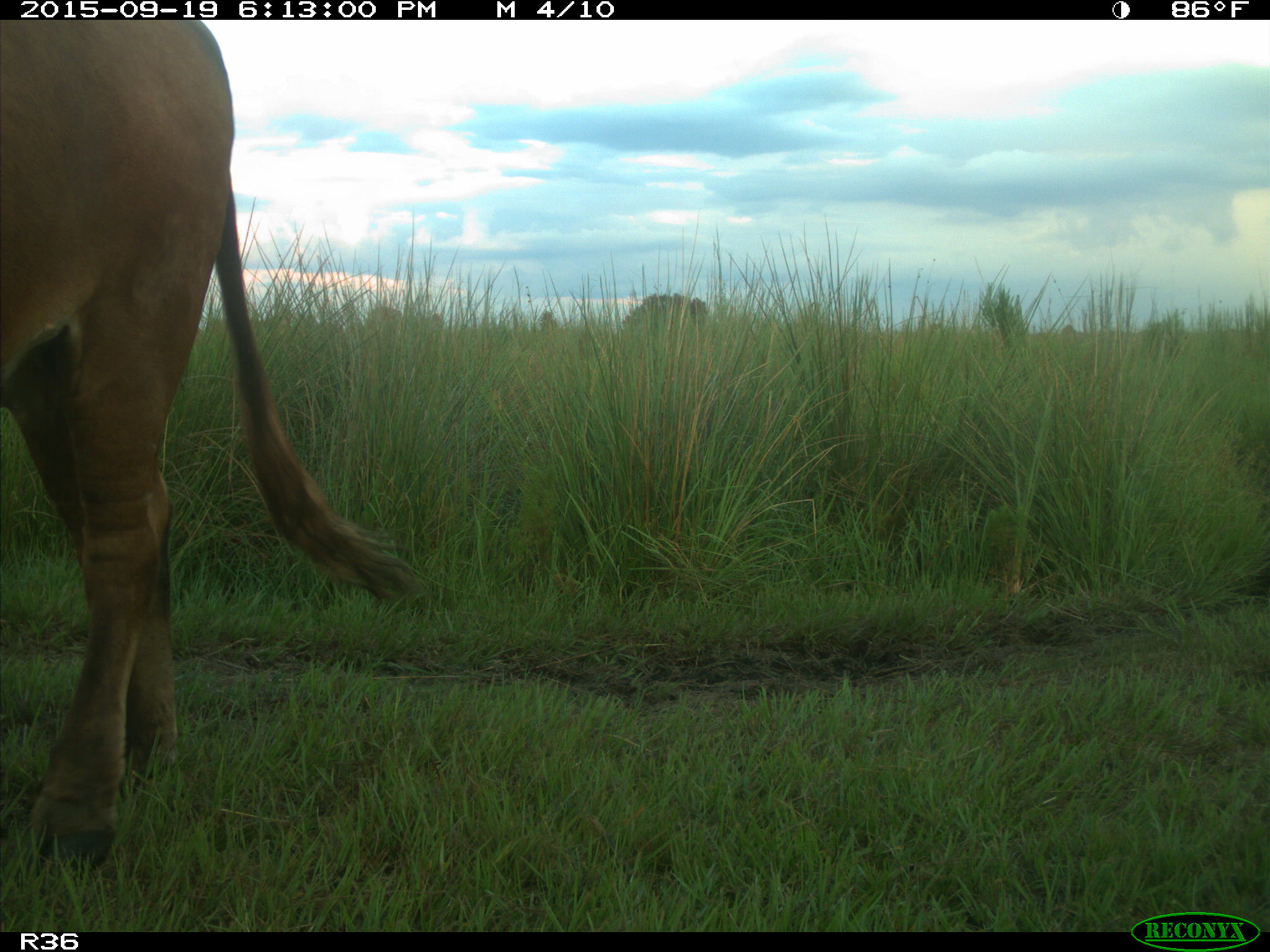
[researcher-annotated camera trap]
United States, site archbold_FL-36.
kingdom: Animalia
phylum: Chordata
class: Mammalia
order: Artiodactyla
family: Bovidae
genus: Bos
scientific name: Bos taurus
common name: domestic cow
Bos taurus (domestic cow).